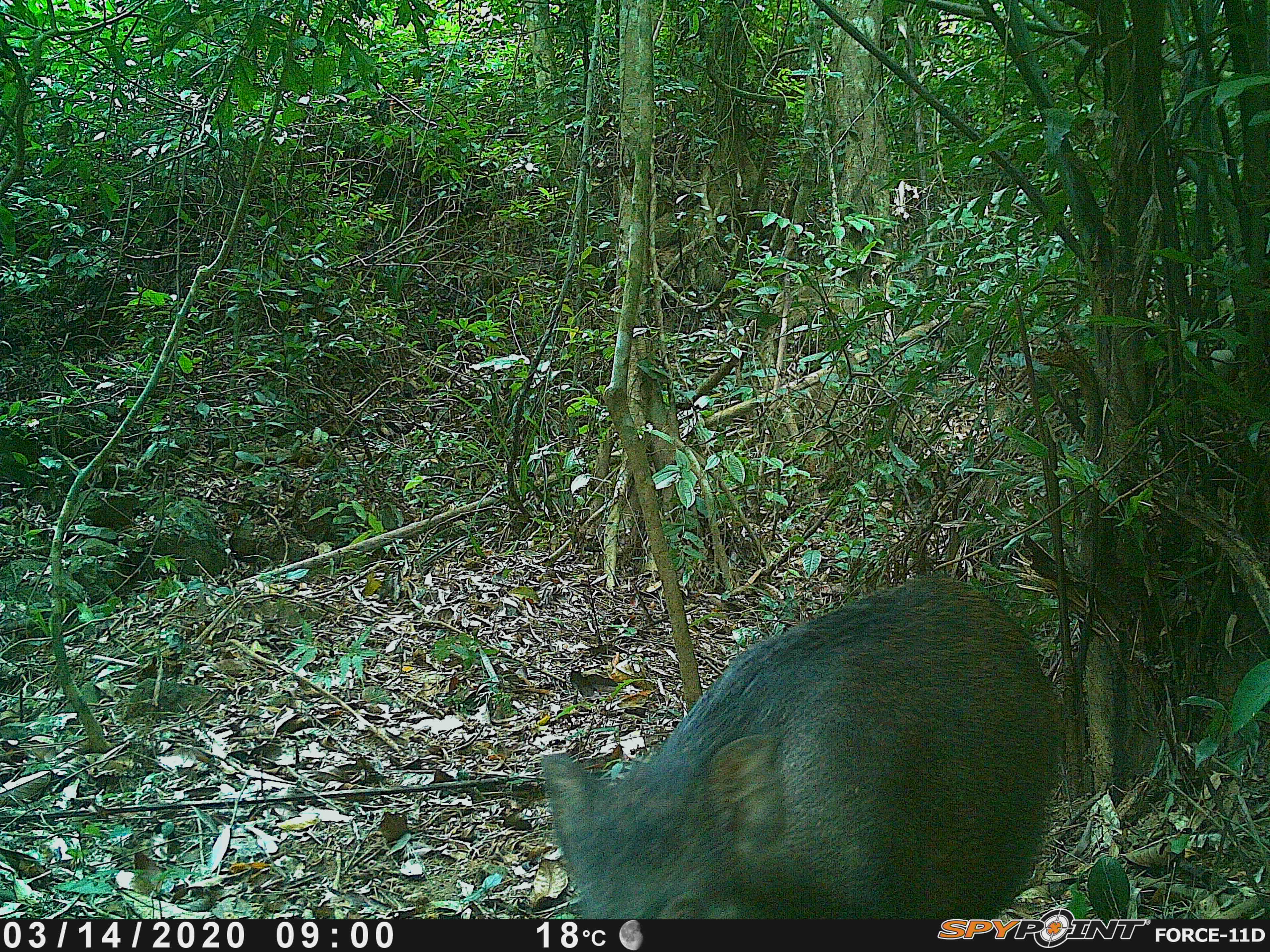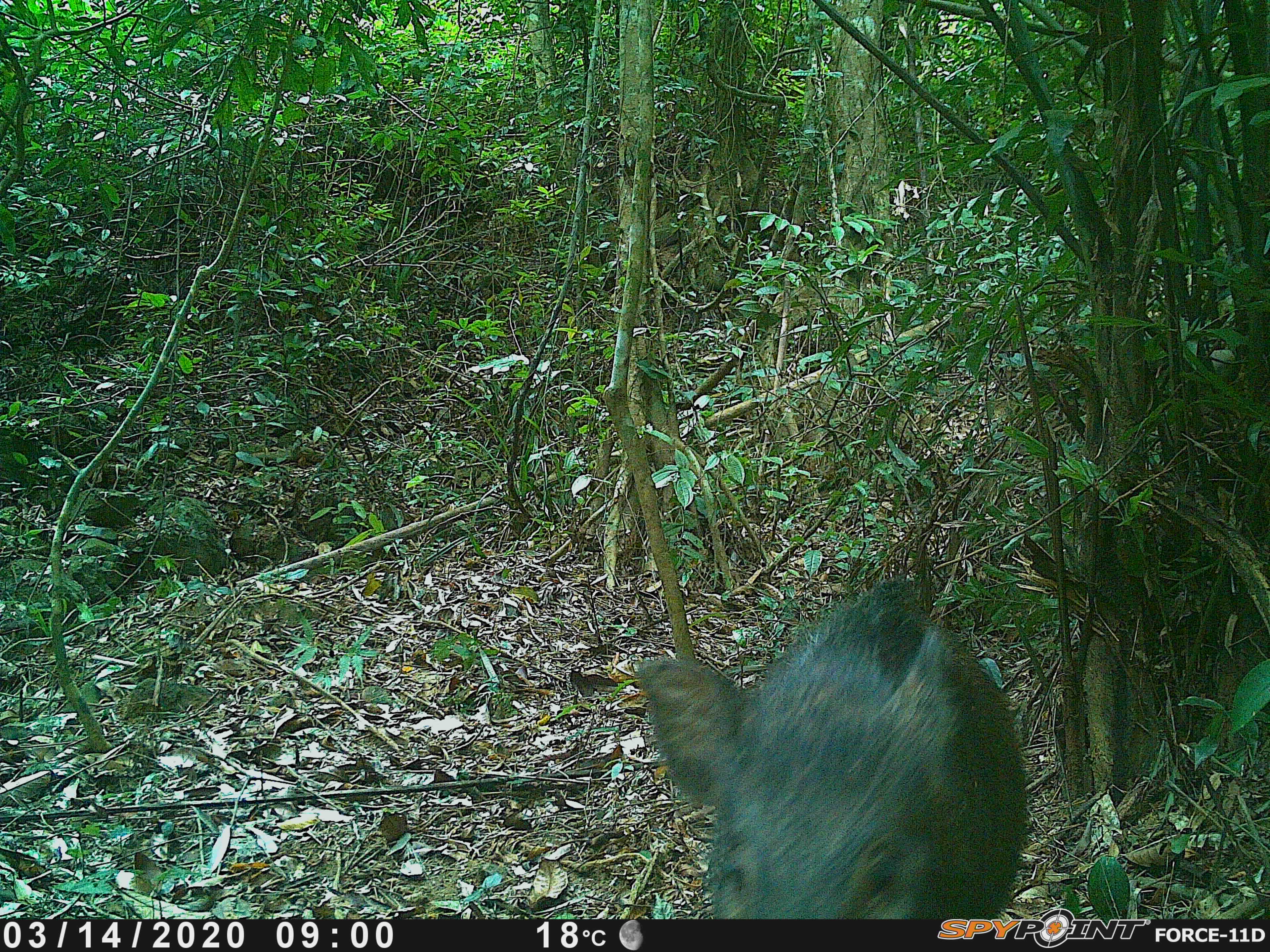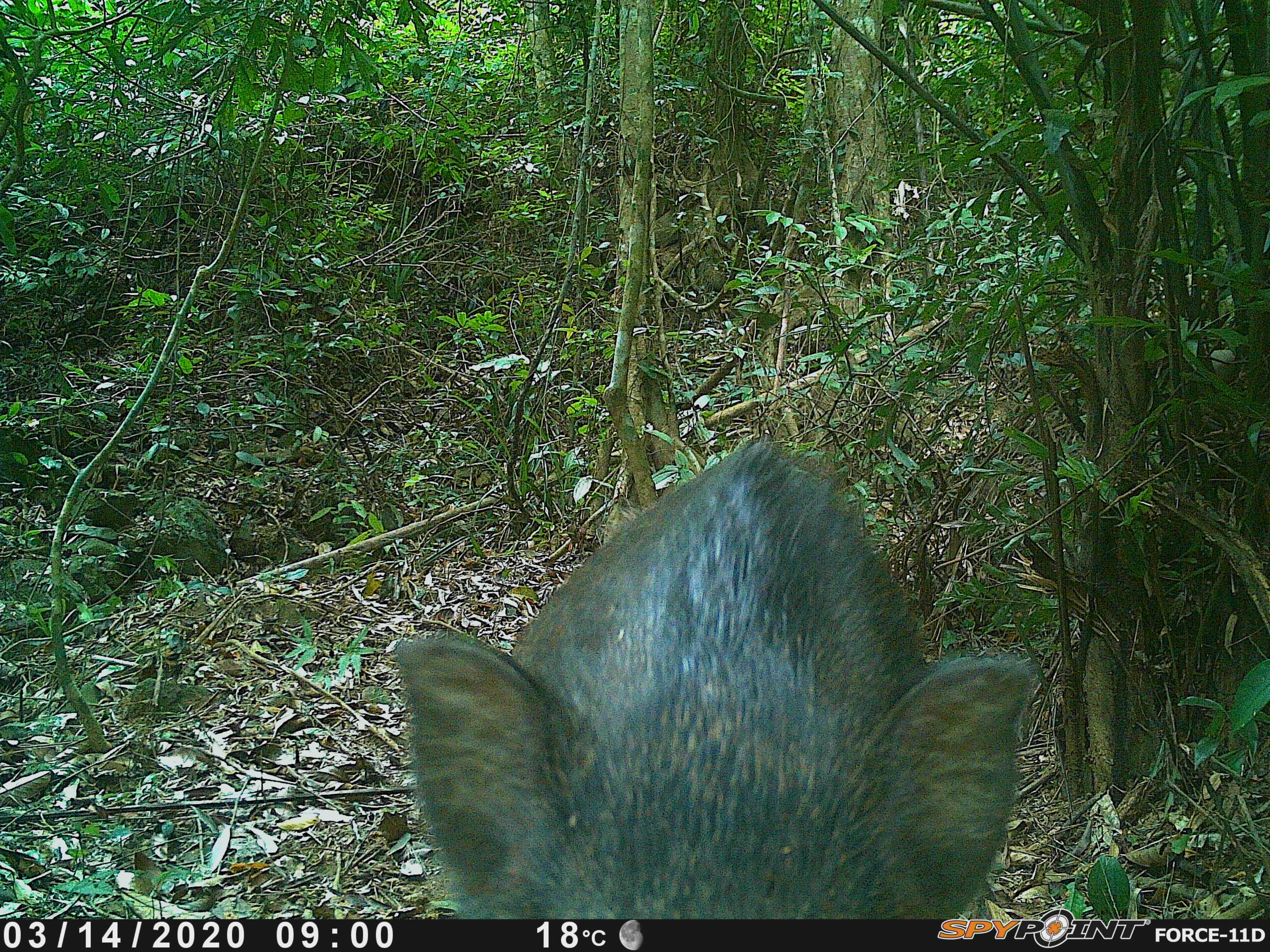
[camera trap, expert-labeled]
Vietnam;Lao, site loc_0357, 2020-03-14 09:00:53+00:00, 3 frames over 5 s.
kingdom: Animalia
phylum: Chordata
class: Mammalia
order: Artiodactyla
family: Suidae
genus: Sus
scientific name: Sus scrofa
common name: eurasian wild pig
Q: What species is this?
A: Eurasian wild pig (Sus scrofa).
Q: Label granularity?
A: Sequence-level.